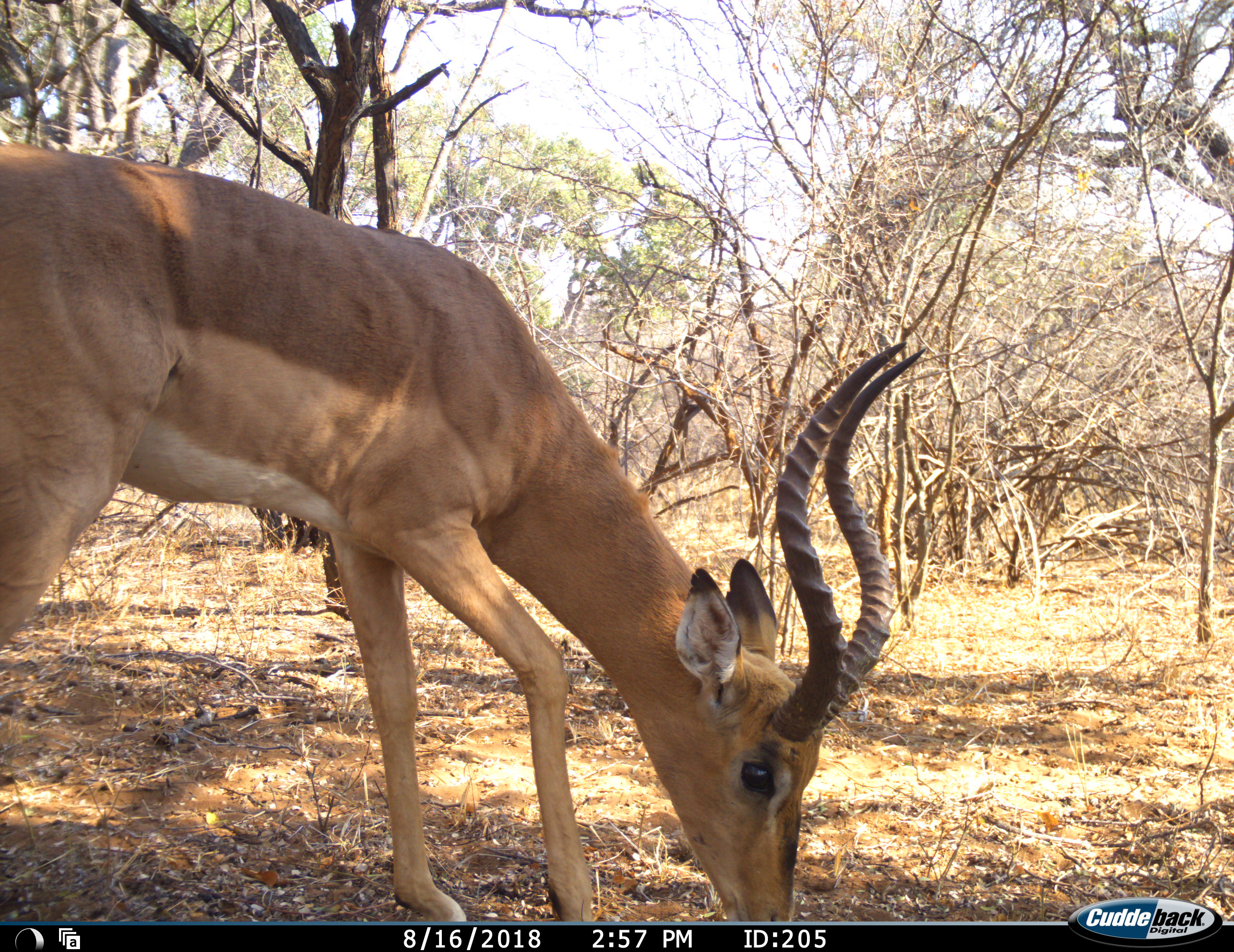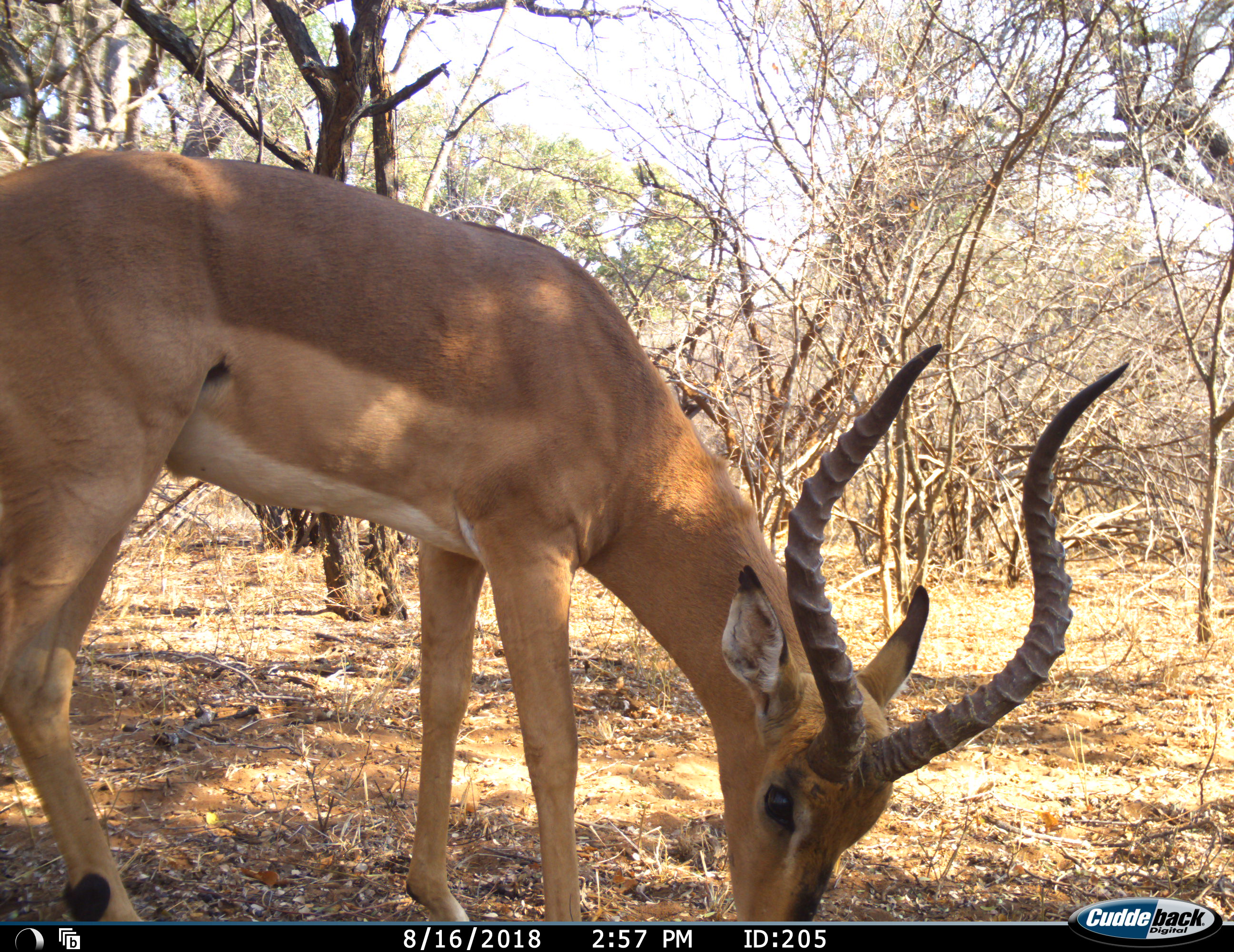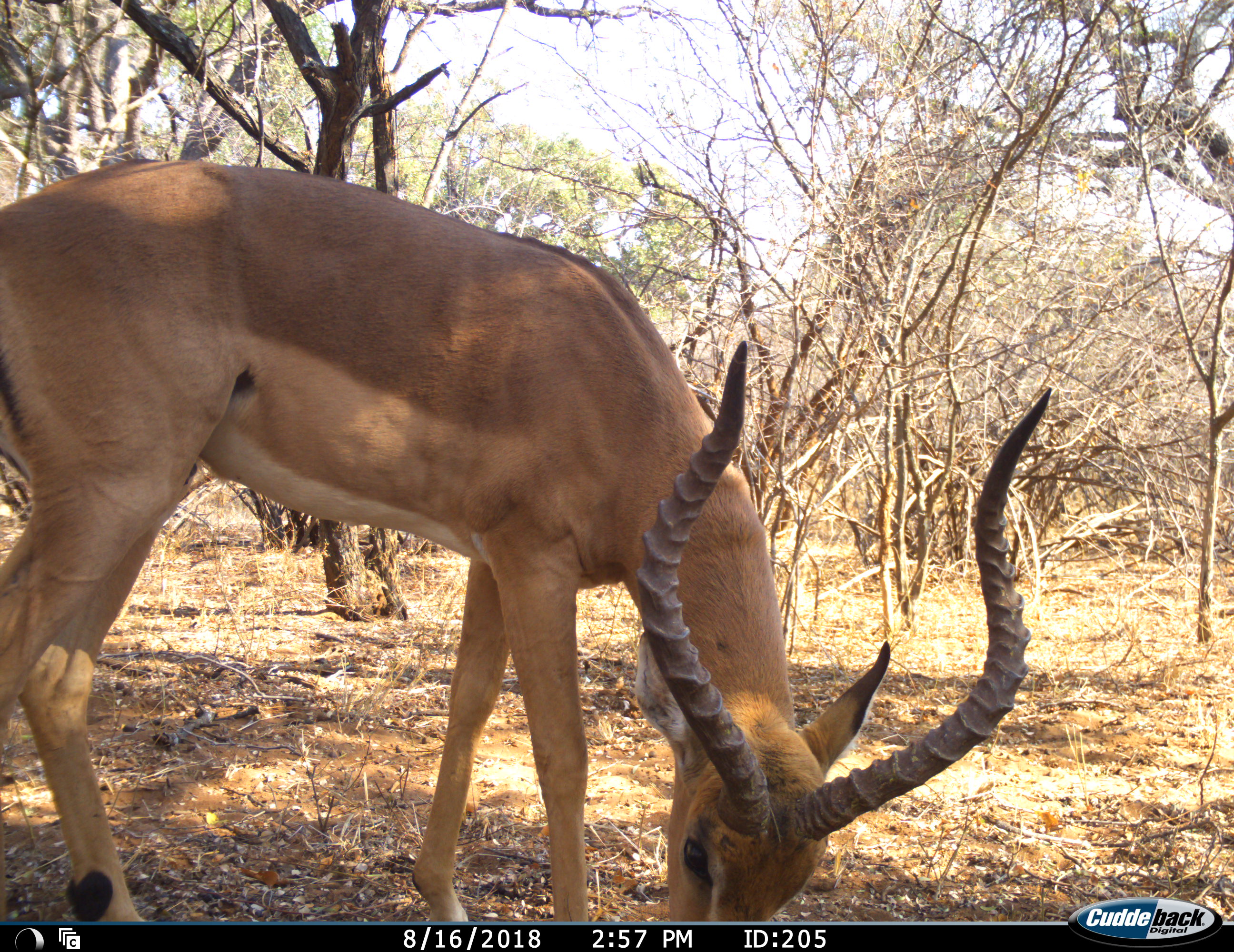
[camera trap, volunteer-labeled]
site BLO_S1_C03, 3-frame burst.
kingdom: Animalia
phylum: Chordata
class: Mammalia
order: Artiodactyla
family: Bovidae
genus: Aepyceros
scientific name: Aepyceros melampus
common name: impala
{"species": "impala (Aepyceros melampus)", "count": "1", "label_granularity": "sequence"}